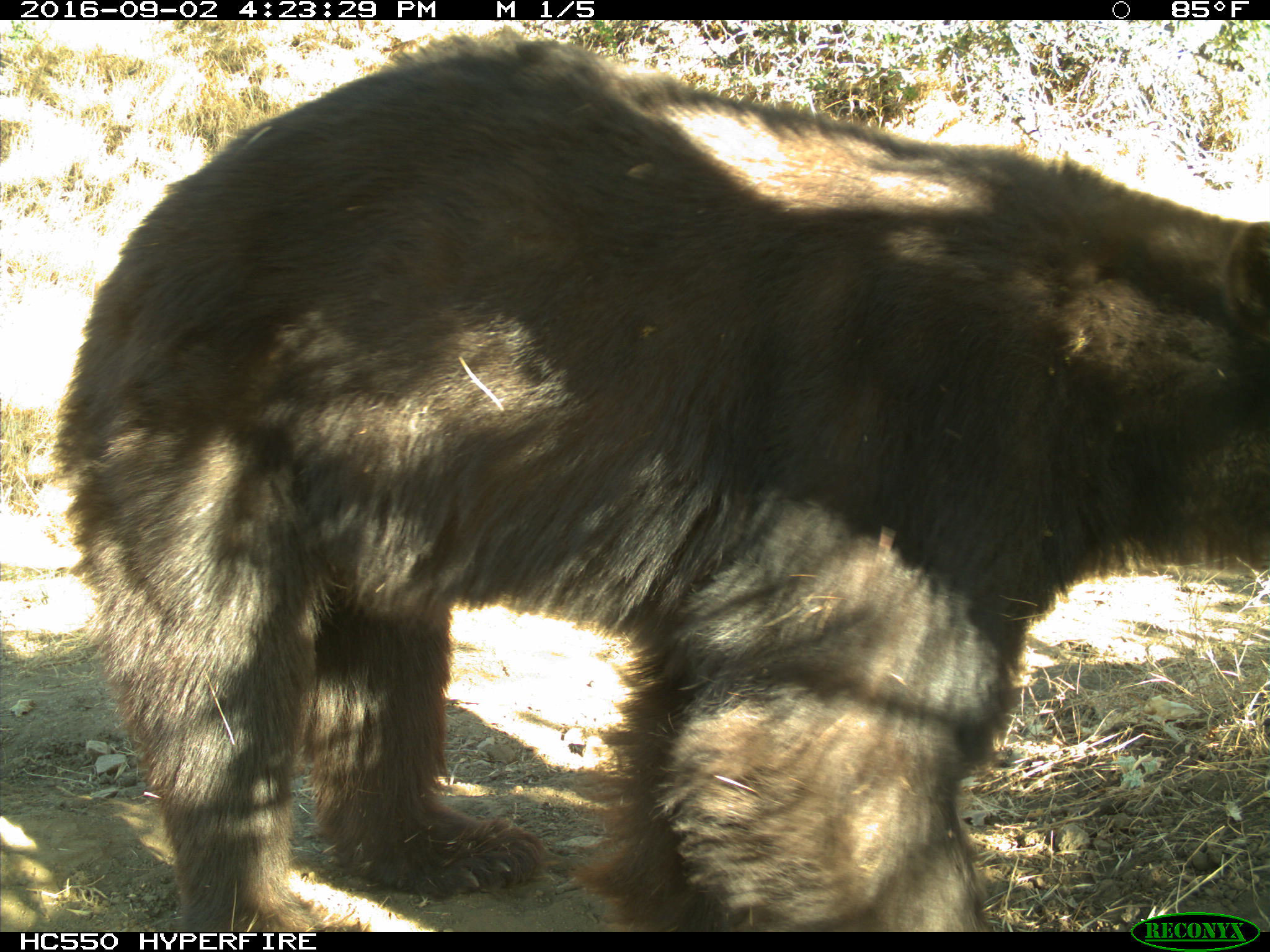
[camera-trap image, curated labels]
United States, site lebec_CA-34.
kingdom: Animalia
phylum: Chordata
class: Mammalia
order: Carnivora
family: Ursidae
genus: Ursus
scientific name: Ursus americanus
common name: american black bear